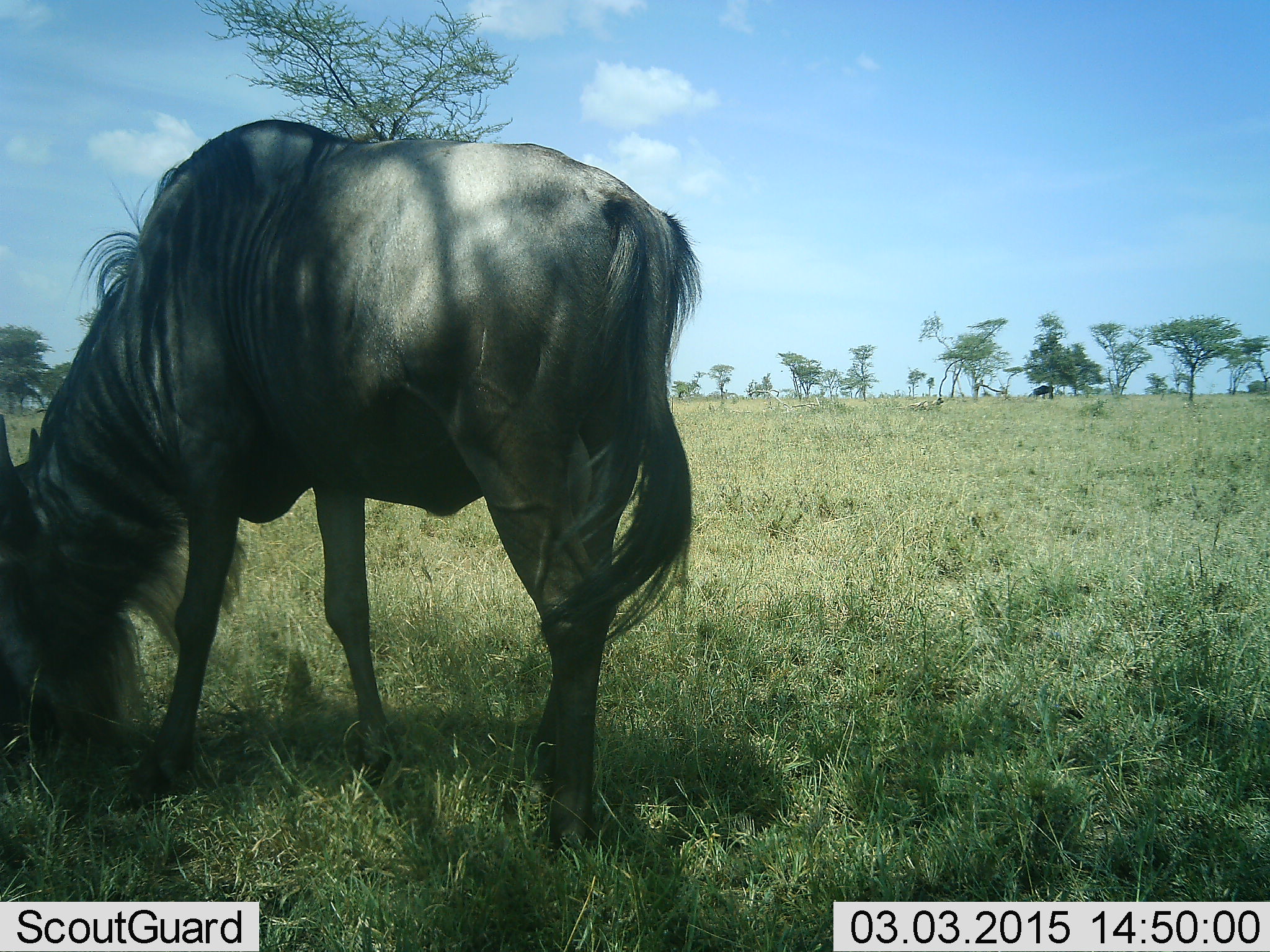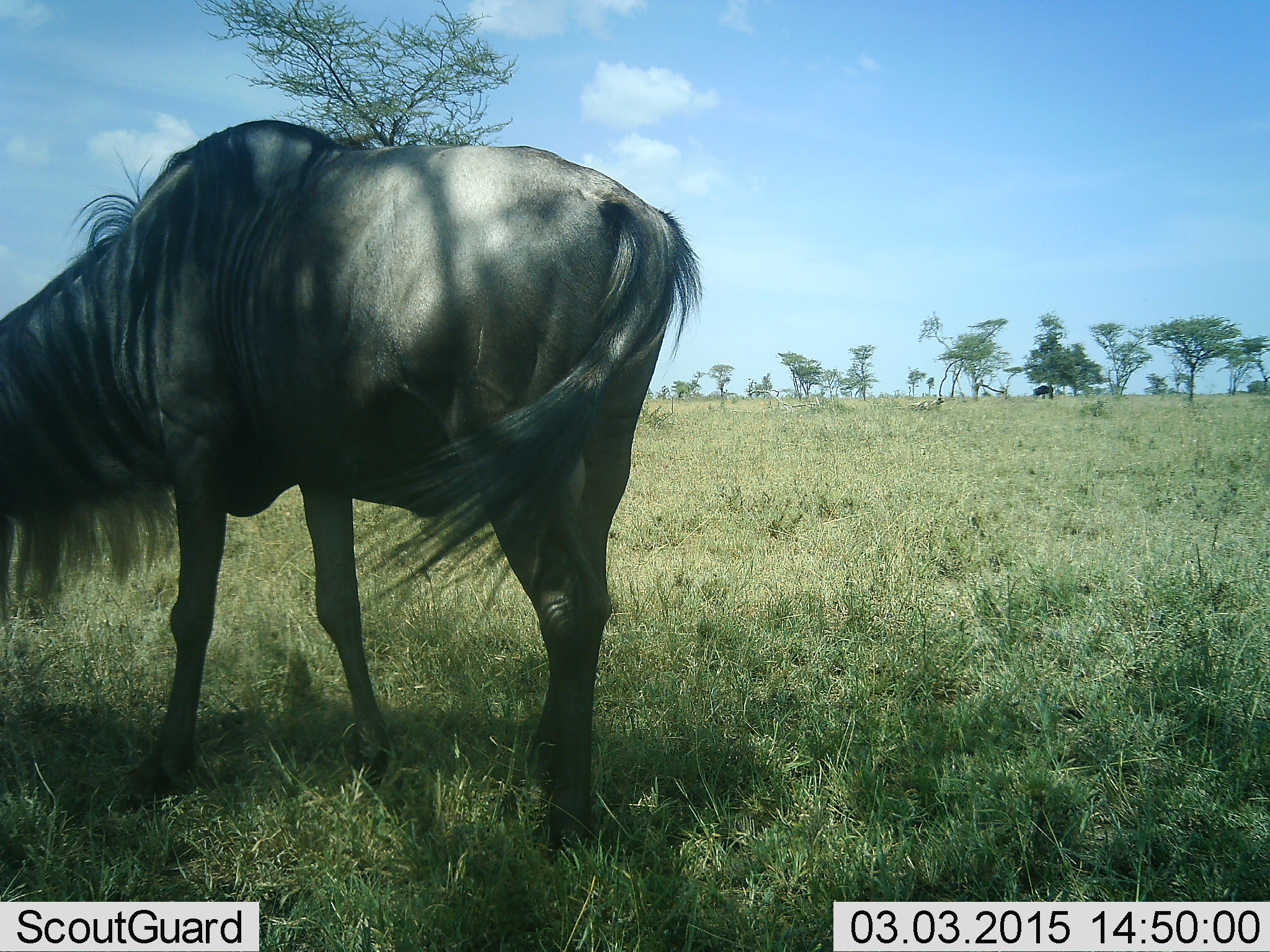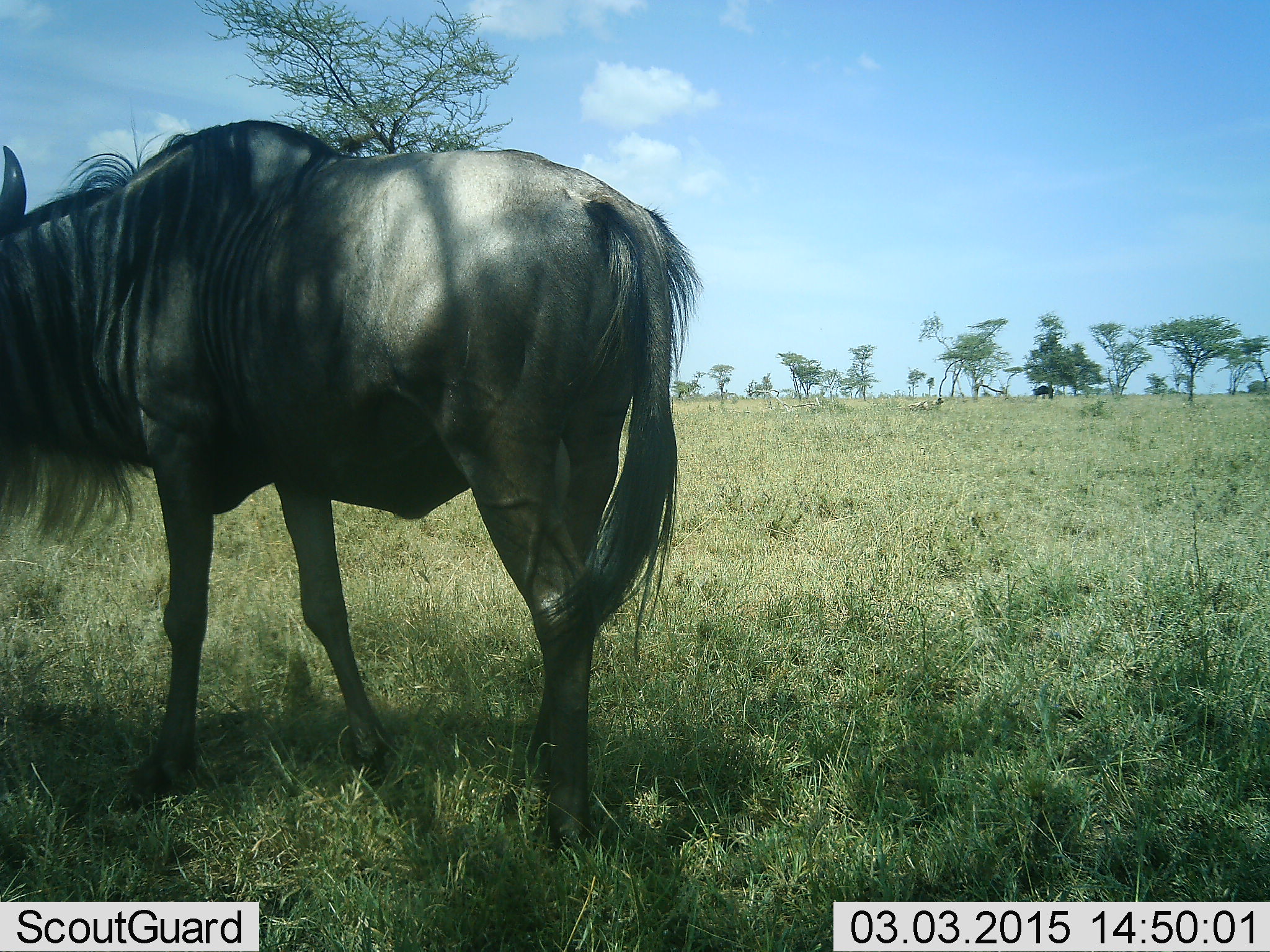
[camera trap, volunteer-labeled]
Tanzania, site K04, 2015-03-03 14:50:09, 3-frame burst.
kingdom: Animalia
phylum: Chordata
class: Mammalia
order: Artiodactyla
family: Bovidae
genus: Connochaetes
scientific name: Connochaetes taurinus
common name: blue wildebeest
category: wildebeest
Wildebeest (blue wildebeest) (Connochaetes taurinus), count 2. Behavior (volunteer vote fractions): standing 70%, resting 0%, moving 10%, interacting 0%. Young present (vote fraction): 0%. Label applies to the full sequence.